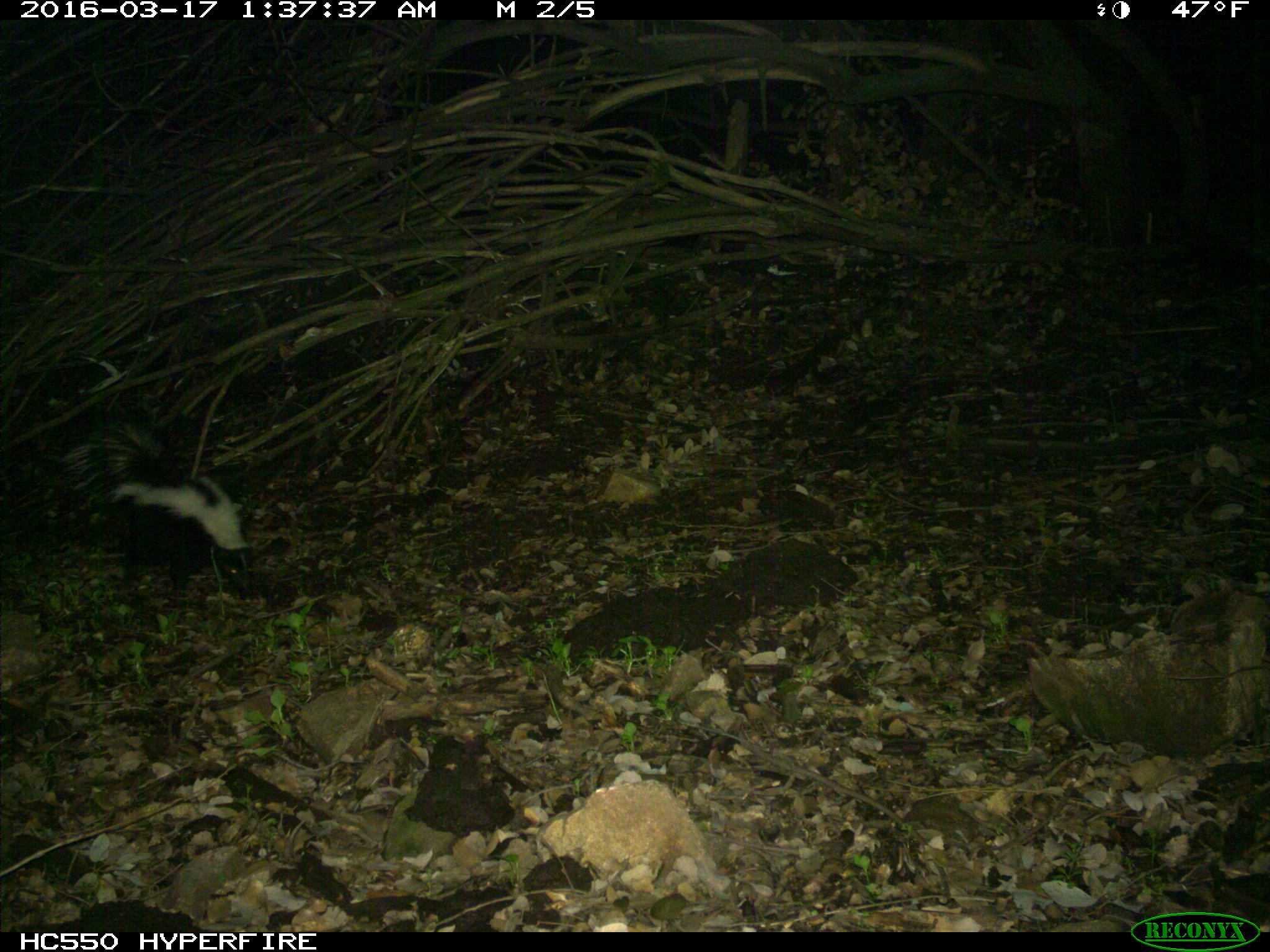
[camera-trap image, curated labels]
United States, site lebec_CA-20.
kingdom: Animalia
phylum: Chordata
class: Mammalia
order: Carnivora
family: Mephitidae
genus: Mephitis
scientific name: Mephitis mephitis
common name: striped skunk